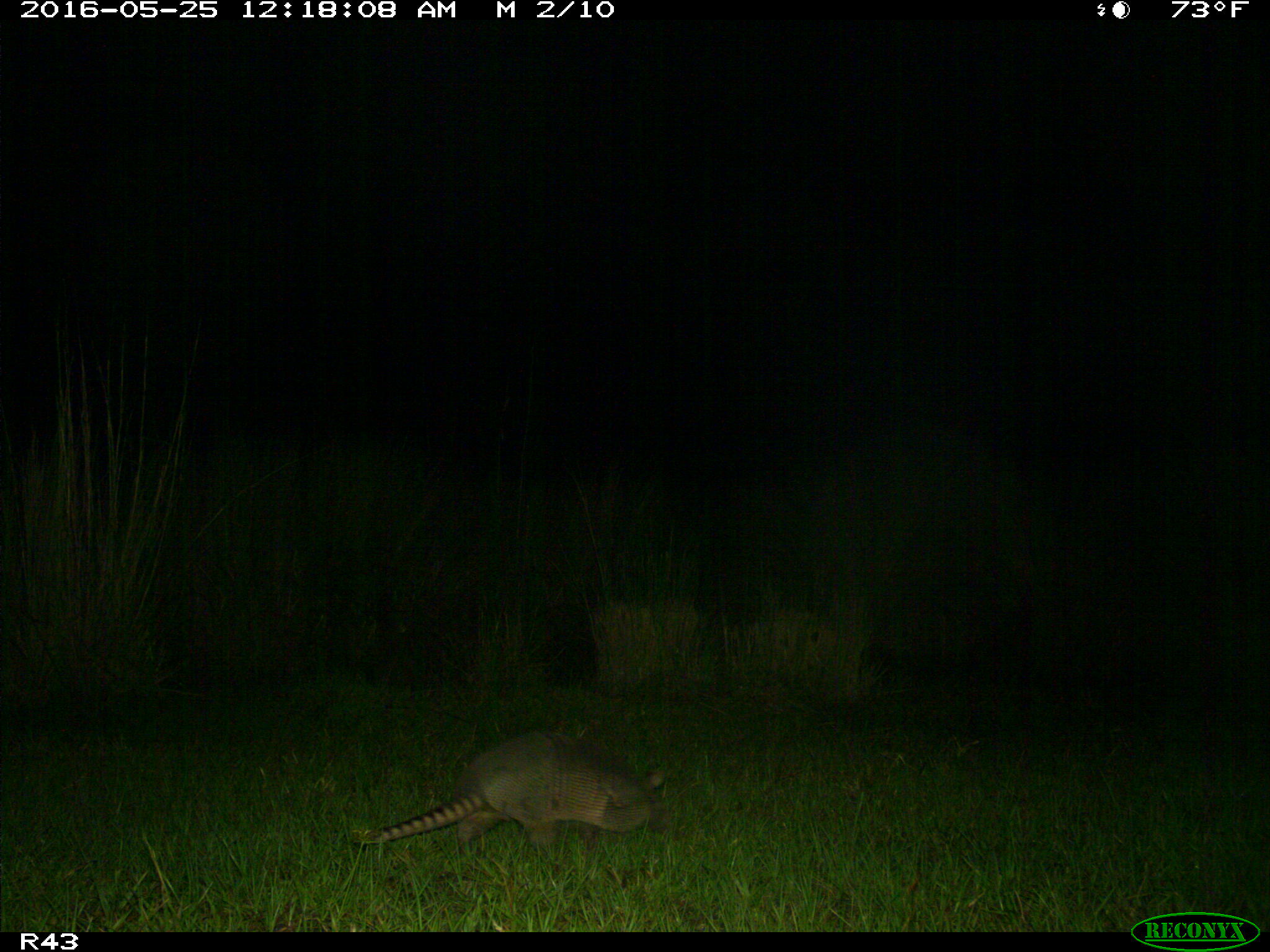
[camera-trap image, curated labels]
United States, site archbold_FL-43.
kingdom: Animalia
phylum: Chordata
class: Mammalia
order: Cingulata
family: Dasypodidae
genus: Dasypus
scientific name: Dasypus novemcinctus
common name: nine-banded armadillo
Dasypus novemcinctus (nine-banded armadillo).